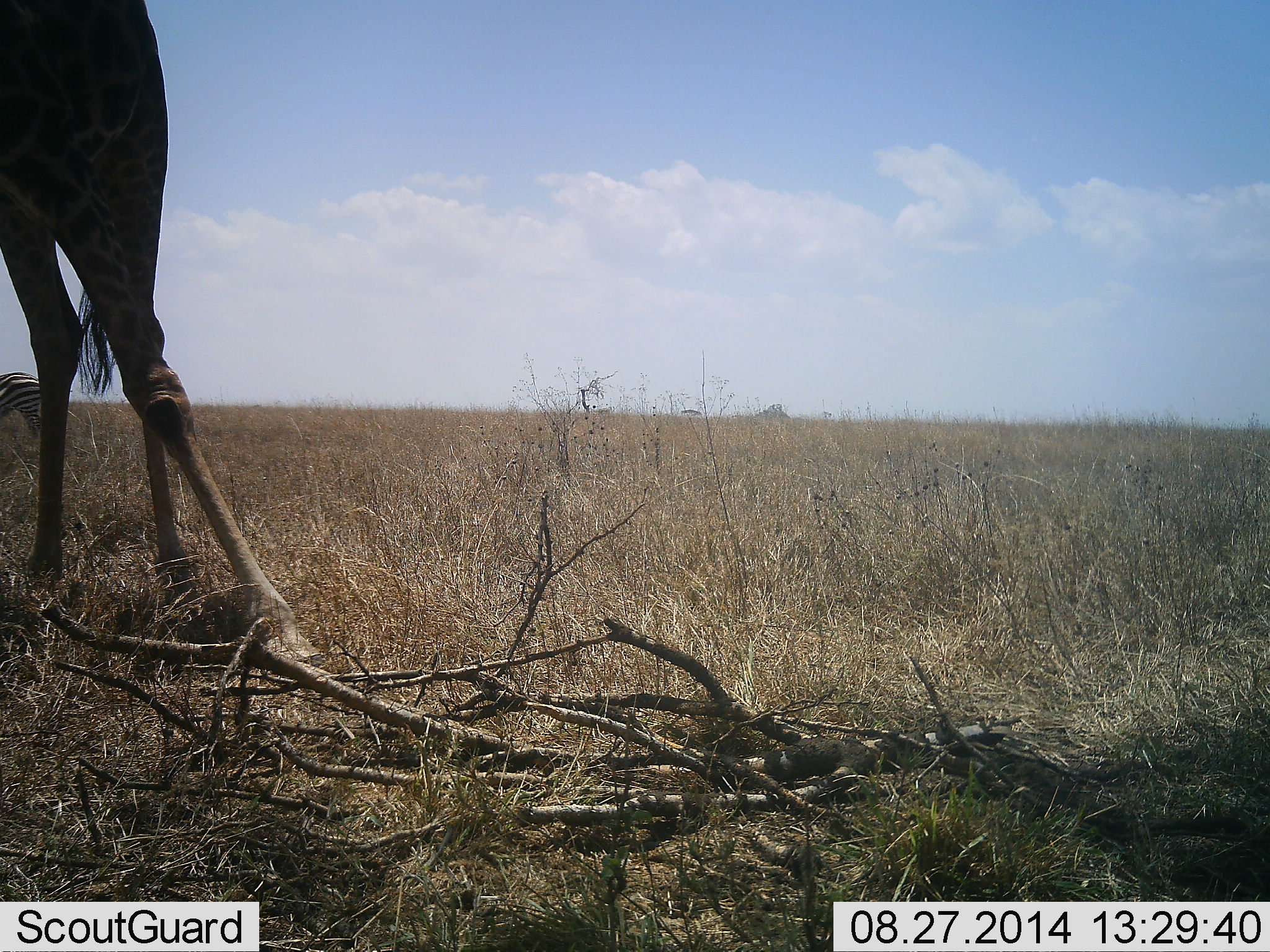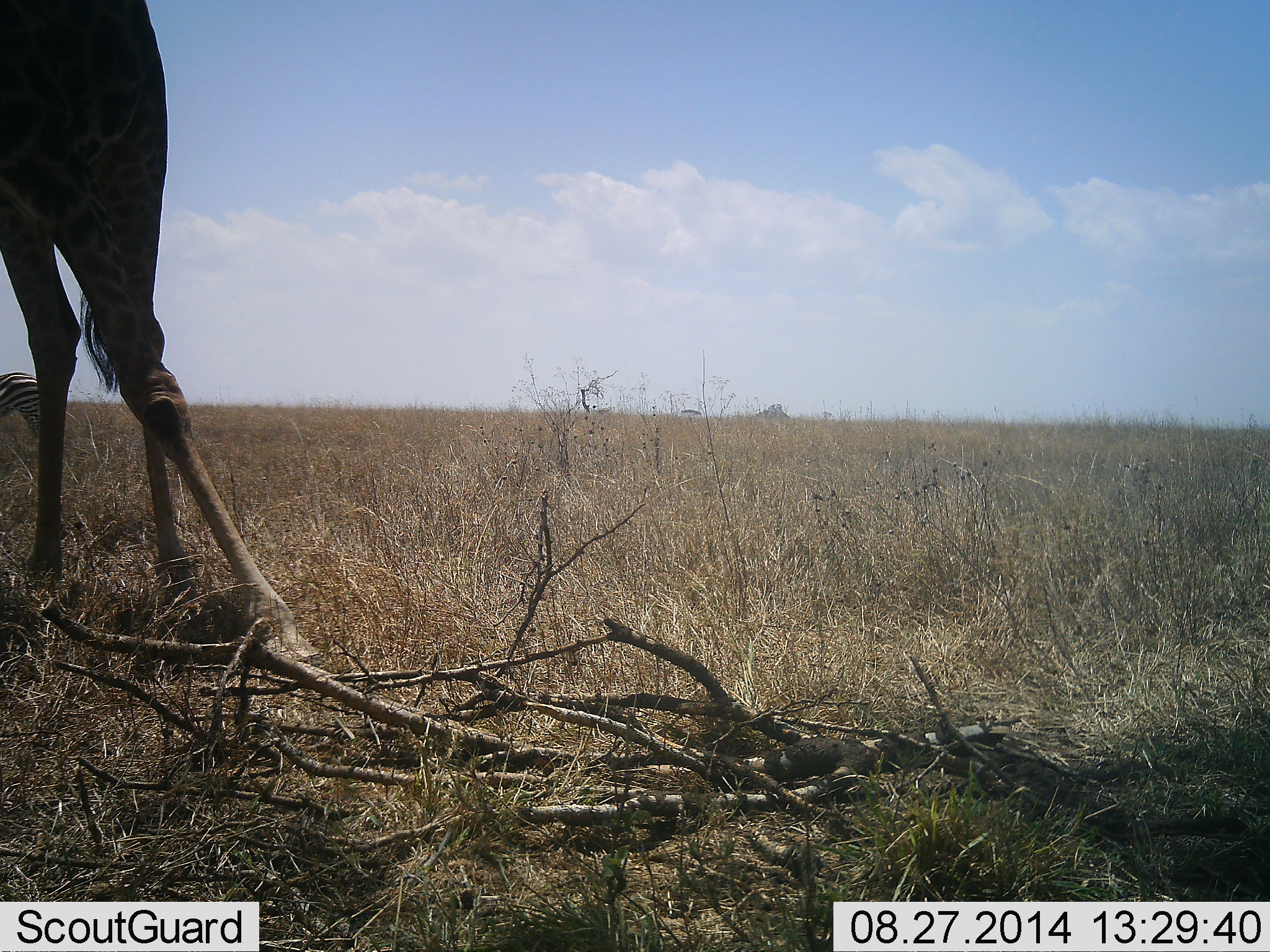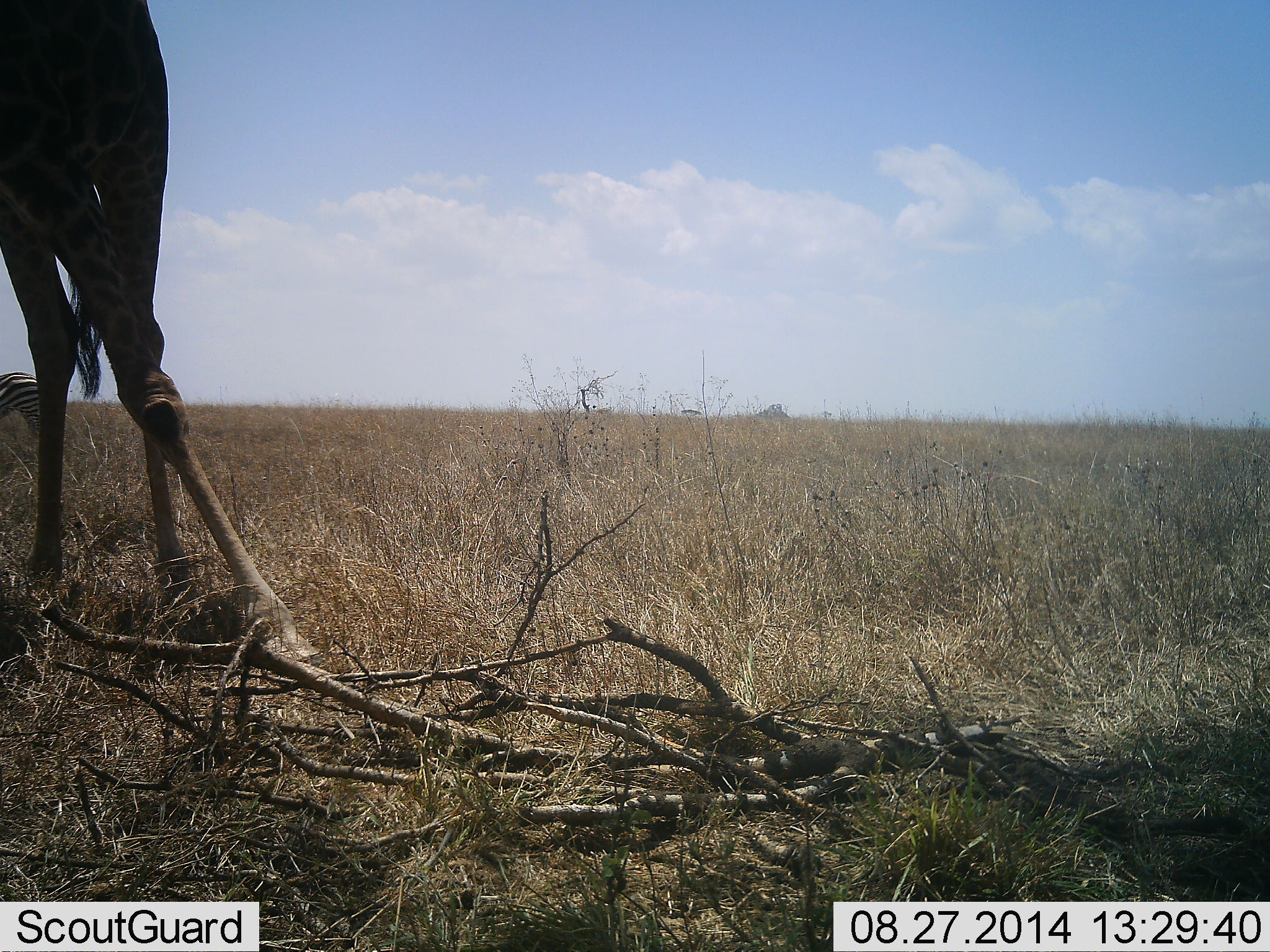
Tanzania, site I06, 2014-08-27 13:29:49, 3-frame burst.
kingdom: Animalia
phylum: Chordata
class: Mammalia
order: Artiodactyla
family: Giraffidae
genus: Giraffa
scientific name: Giraffa camelopardalis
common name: giraffe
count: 1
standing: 95%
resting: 0%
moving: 0%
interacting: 0%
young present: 0%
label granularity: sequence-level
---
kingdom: Animalia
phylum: Chordata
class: Mammalia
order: Perissodactyla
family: Equidae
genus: Equus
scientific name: Equus quagga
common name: plains zebra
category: zebra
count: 1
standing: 92%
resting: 0%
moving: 0%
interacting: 0%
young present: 0%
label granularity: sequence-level